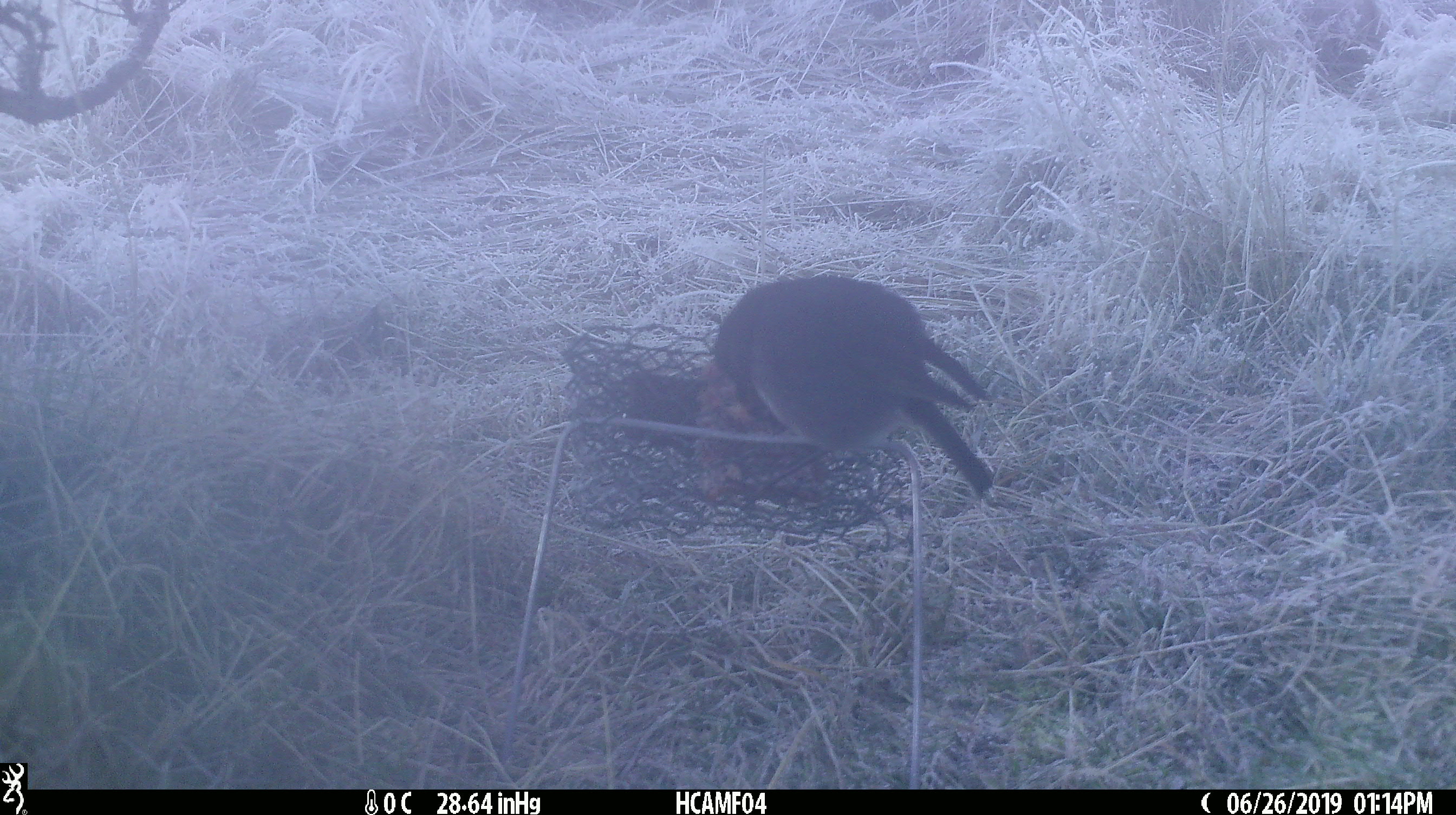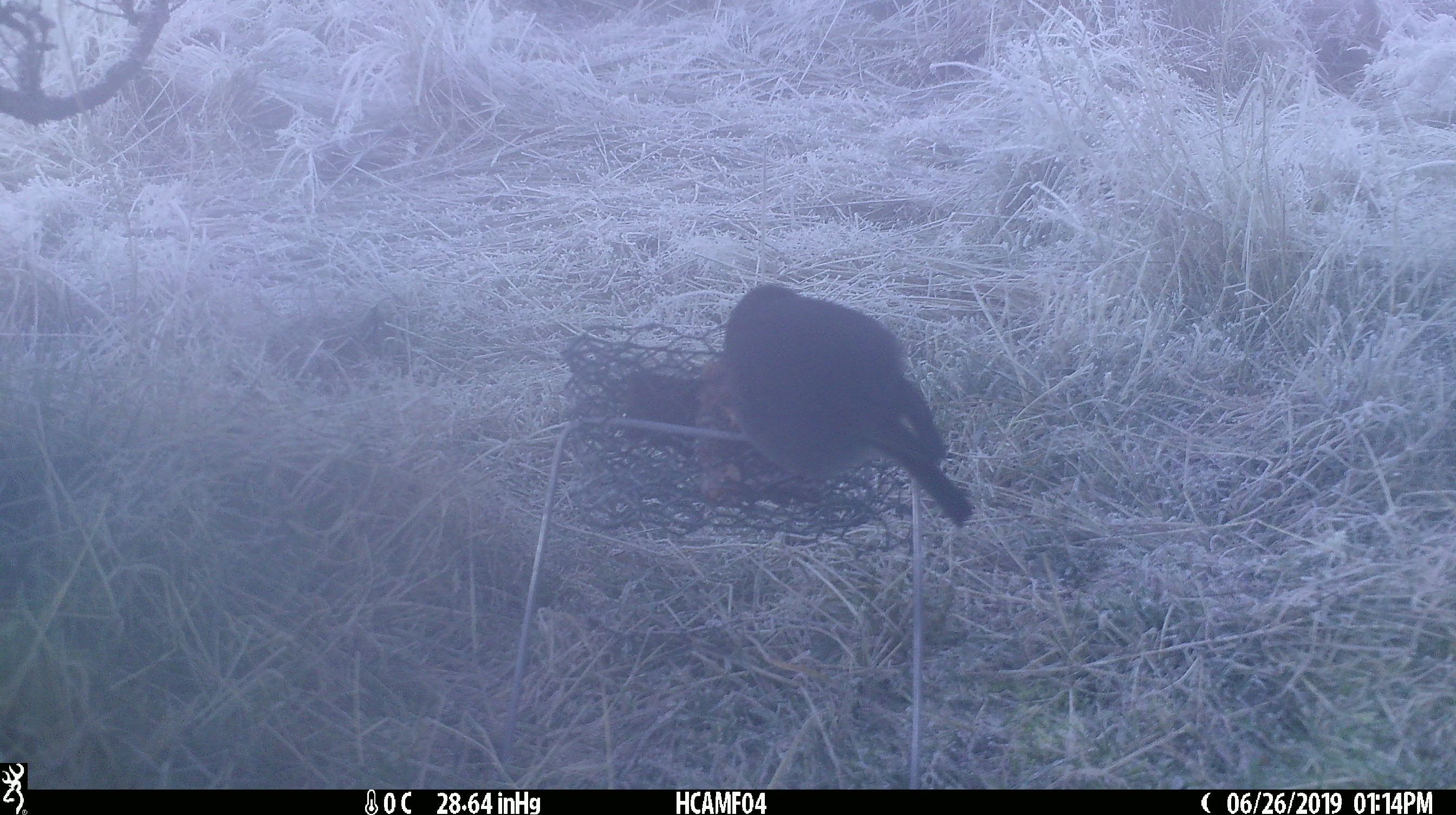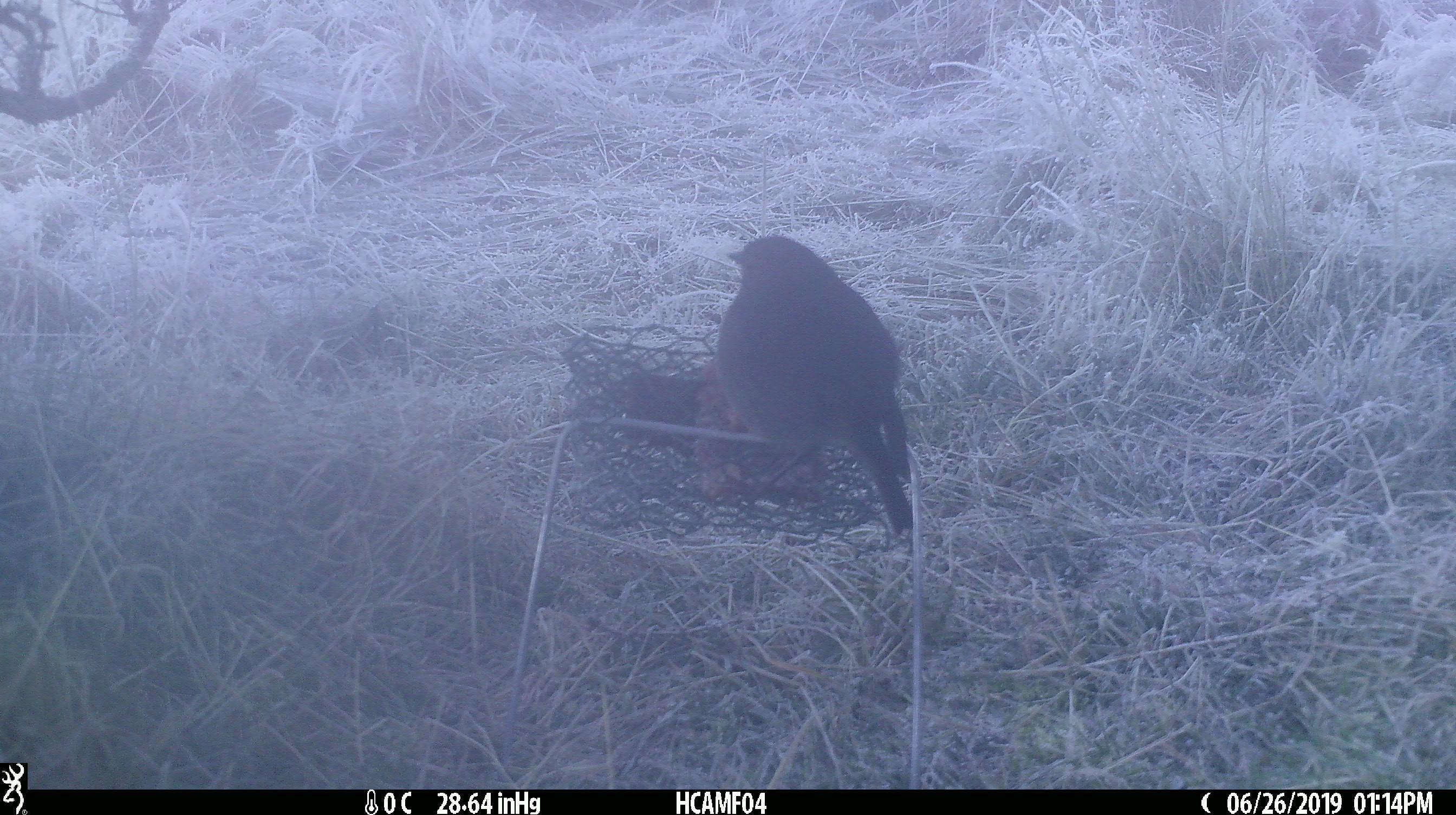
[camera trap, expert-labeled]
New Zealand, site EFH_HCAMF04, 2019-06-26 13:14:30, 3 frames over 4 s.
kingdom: Animalia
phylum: Chordata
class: Aves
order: Passeriformes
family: Petroicidae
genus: Petroica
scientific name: Petroica australis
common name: new zealand robin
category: robin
Robin (new zealand robin) (Petroica australis).